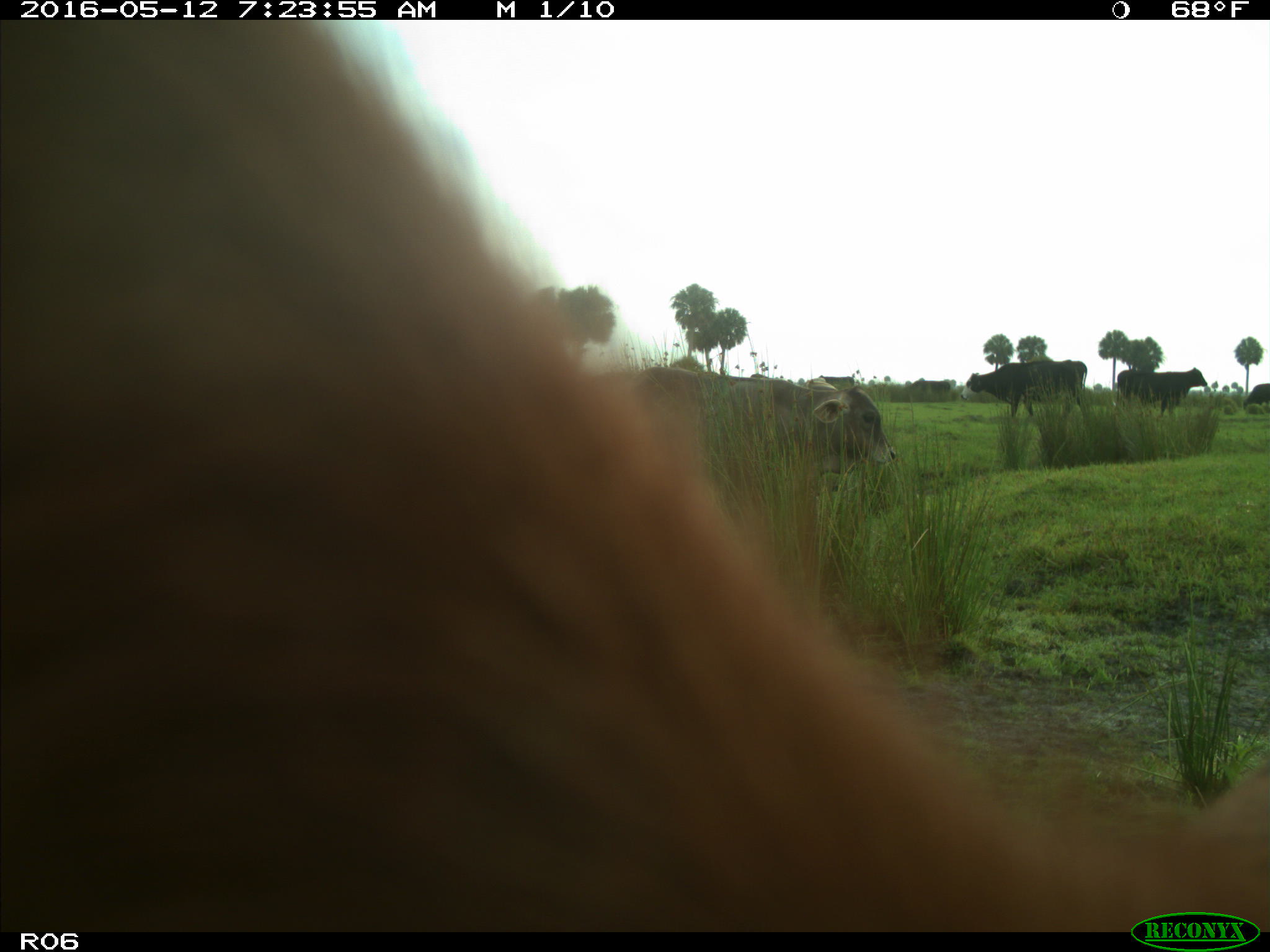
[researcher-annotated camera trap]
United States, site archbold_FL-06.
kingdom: Animalia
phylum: Chordata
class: Mammalia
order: Artiodactyla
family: Bovidae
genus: Bos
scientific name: Bos taurus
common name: domestic cow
Bos taurus (domestic cow).